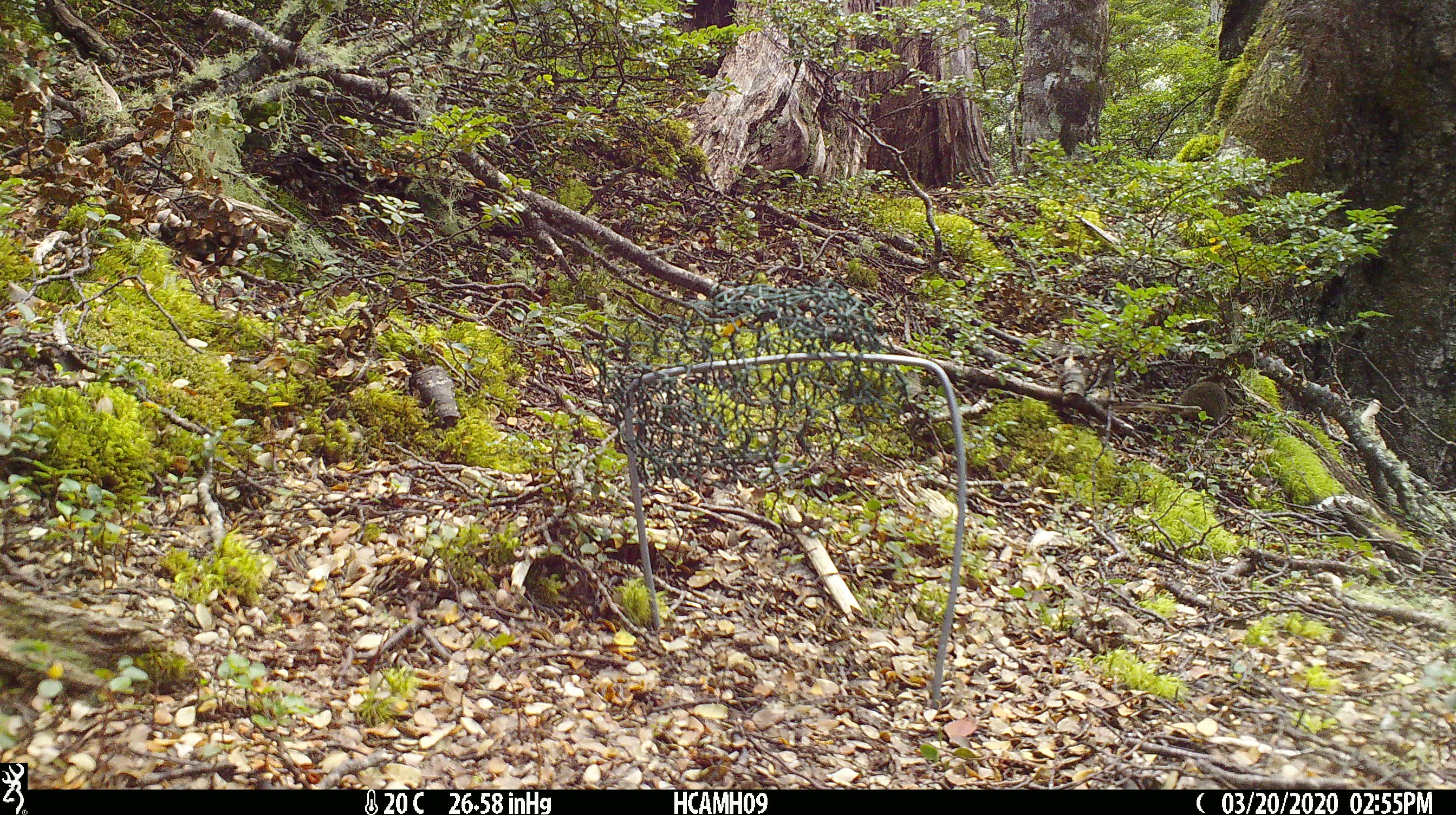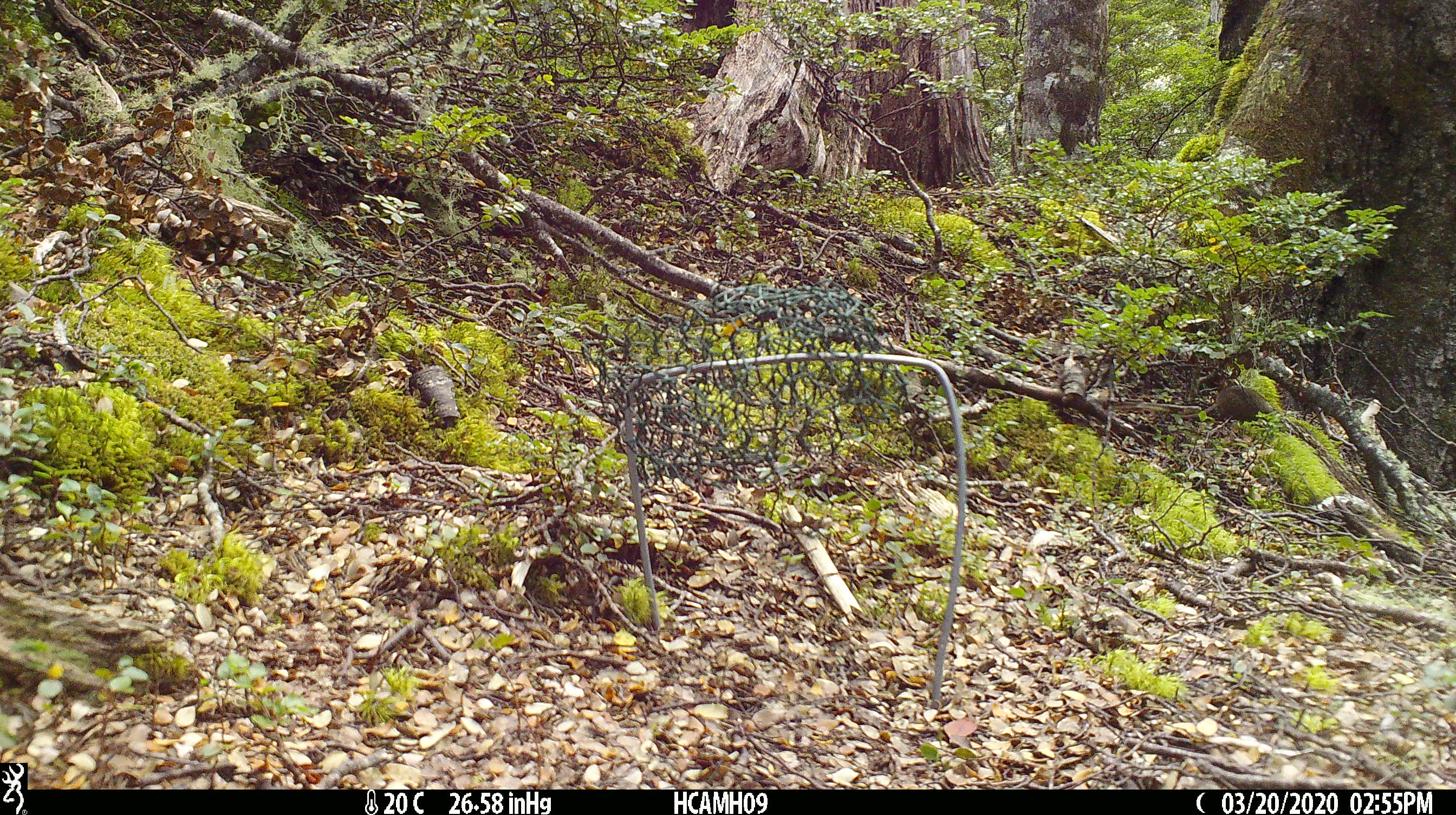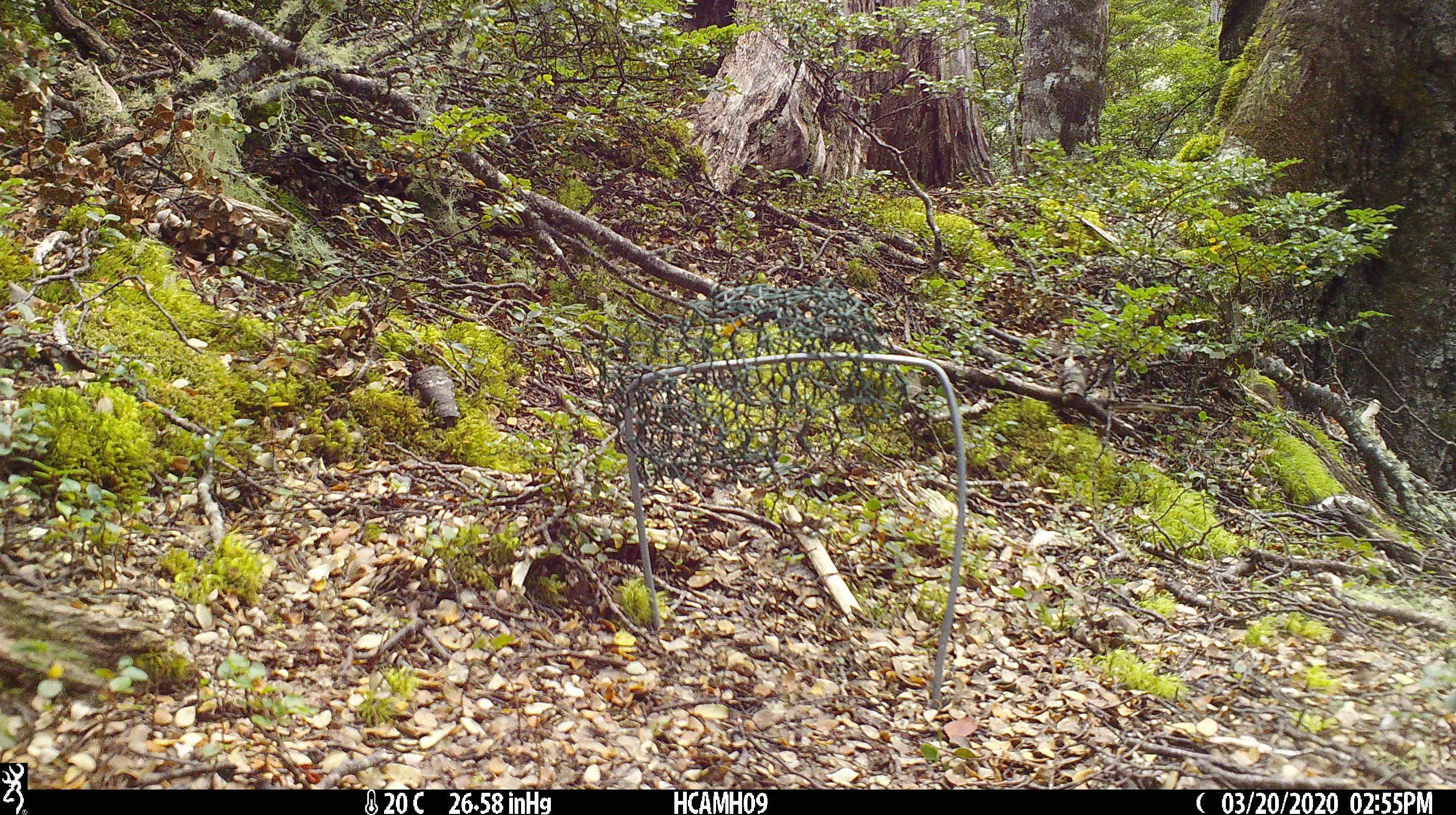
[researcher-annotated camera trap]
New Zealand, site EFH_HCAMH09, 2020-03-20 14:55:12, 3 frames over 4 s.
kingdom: Animalia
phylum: Chordata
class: Mammalia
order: Rodentia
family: Muridae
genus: Mus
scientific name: Mus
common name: mouse